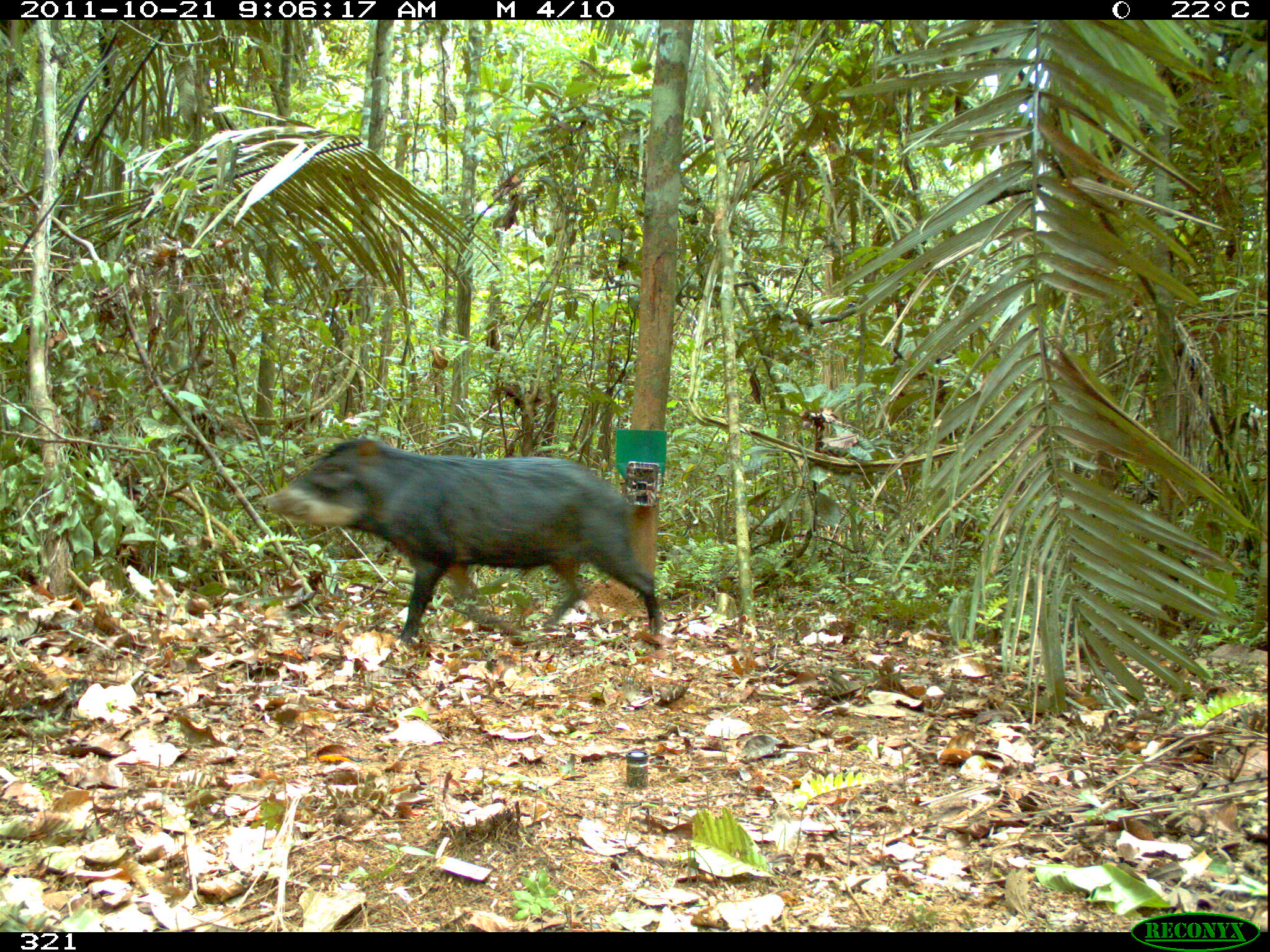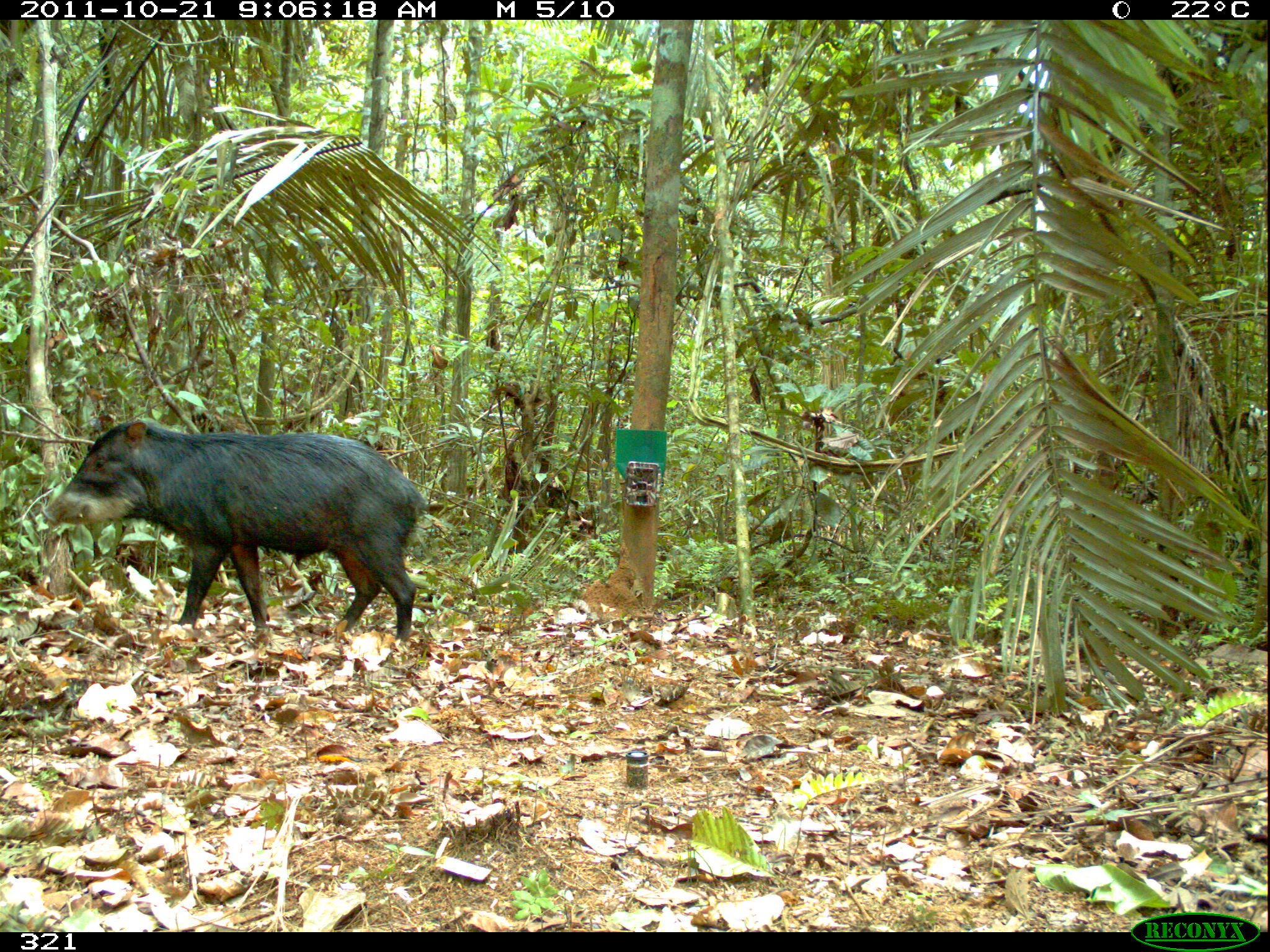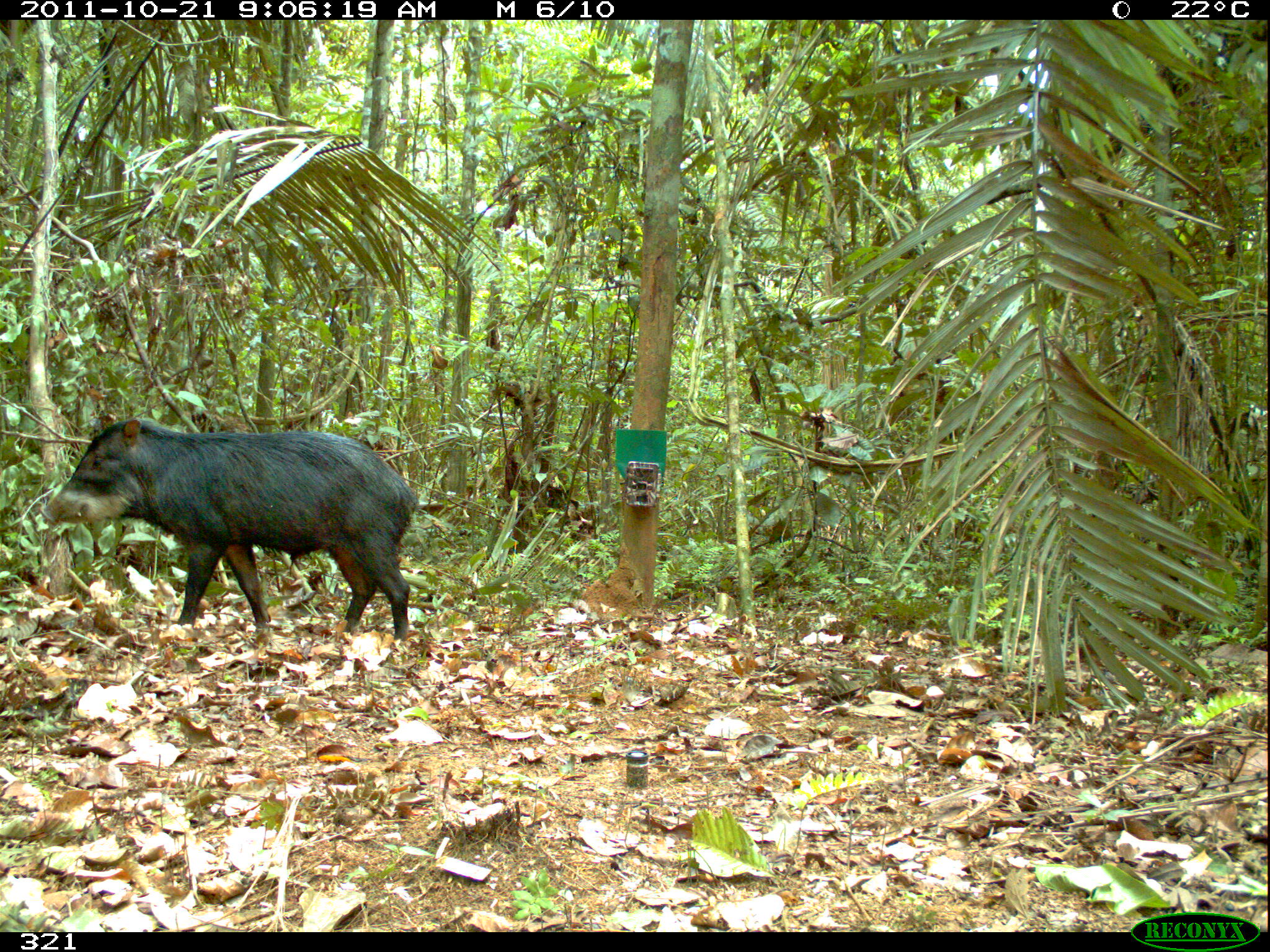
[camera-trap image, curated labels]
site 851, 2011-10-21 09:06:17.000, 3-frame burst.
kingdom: Animalia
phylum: Chordata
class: Mammalia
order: Artiodactyla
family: Tayassuidae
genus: Tayassu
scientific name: Tayassu pecari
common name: white-lipped peccary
Tayassu pecari (white-lipped peccary).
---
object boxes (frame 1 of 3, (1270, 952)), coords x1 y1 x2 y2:
tayassu pecari: 261 434 660 644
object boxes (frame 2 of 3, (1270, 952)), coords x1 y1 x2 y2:
tayassu pecari: 41 419 426 647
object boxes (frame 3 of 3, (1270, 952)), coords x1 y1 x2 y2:
tayassu pecari: 38 416 418 647